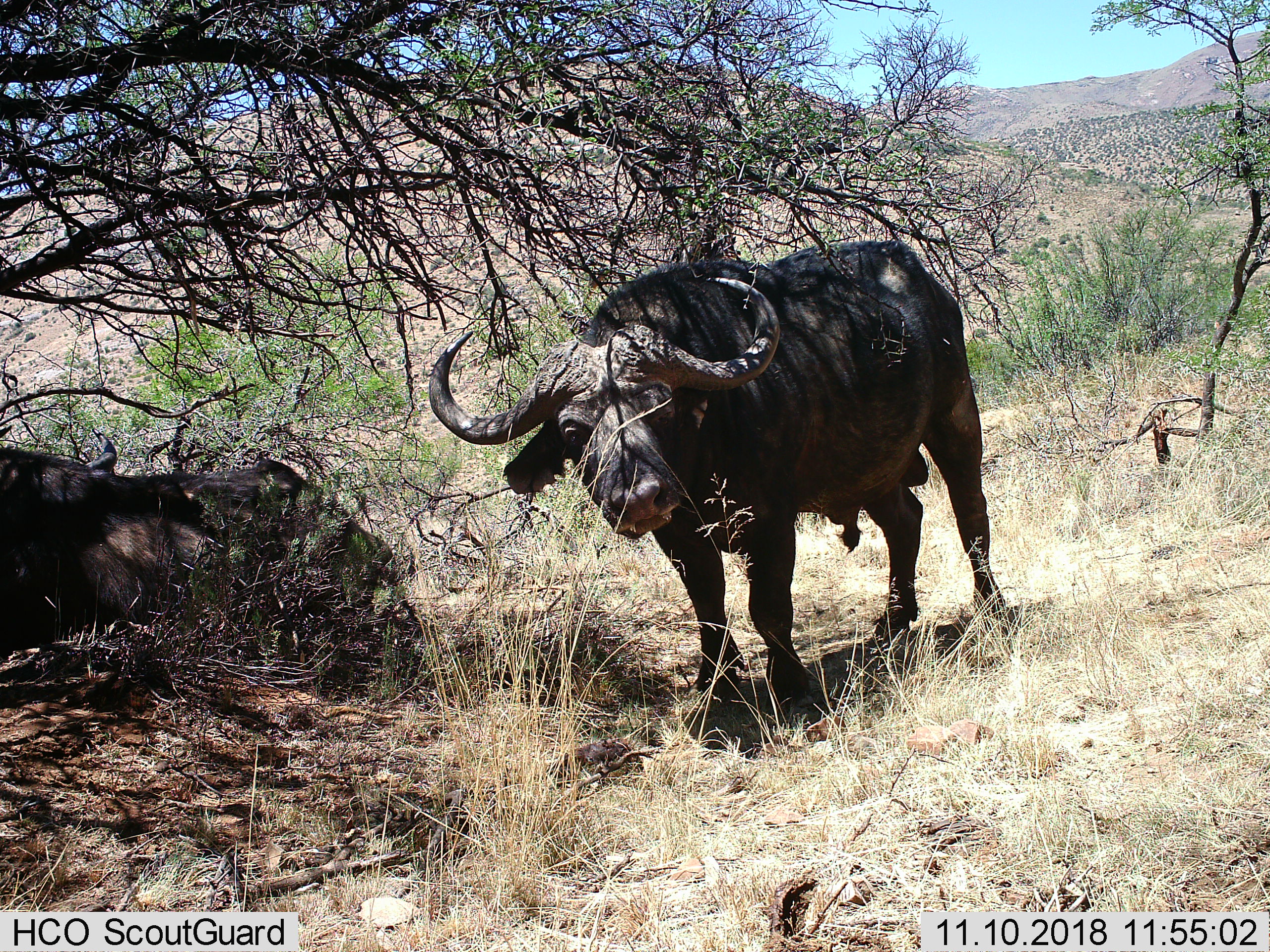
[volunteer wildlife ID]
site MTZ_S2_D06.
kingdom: Animalia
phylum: Chordata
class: Mammalia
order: Artiodactyla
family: Bovidae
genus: Syncerus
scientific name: Syncerus caffer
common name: african buffalo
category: buffalo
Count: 2.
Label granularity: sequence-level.